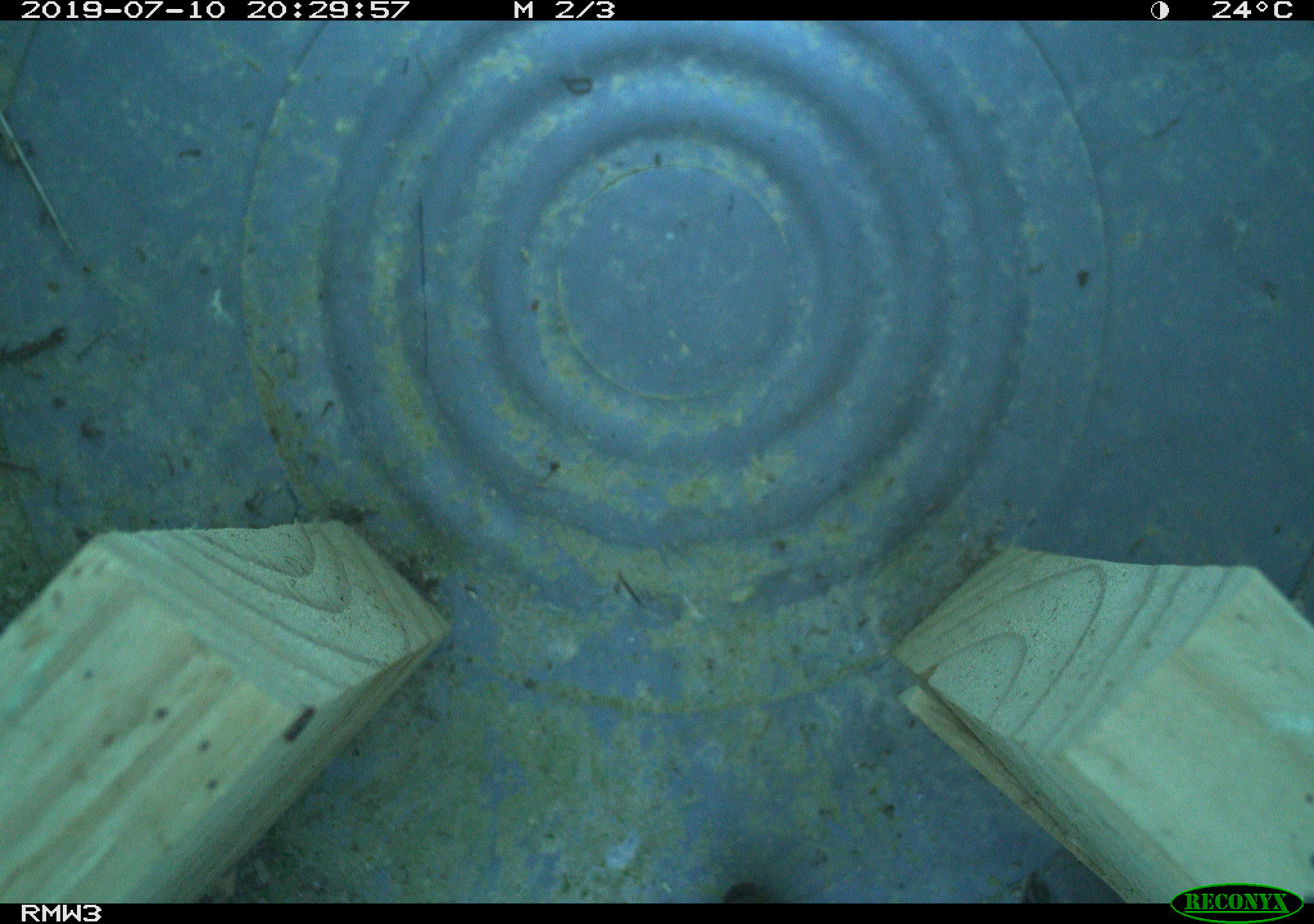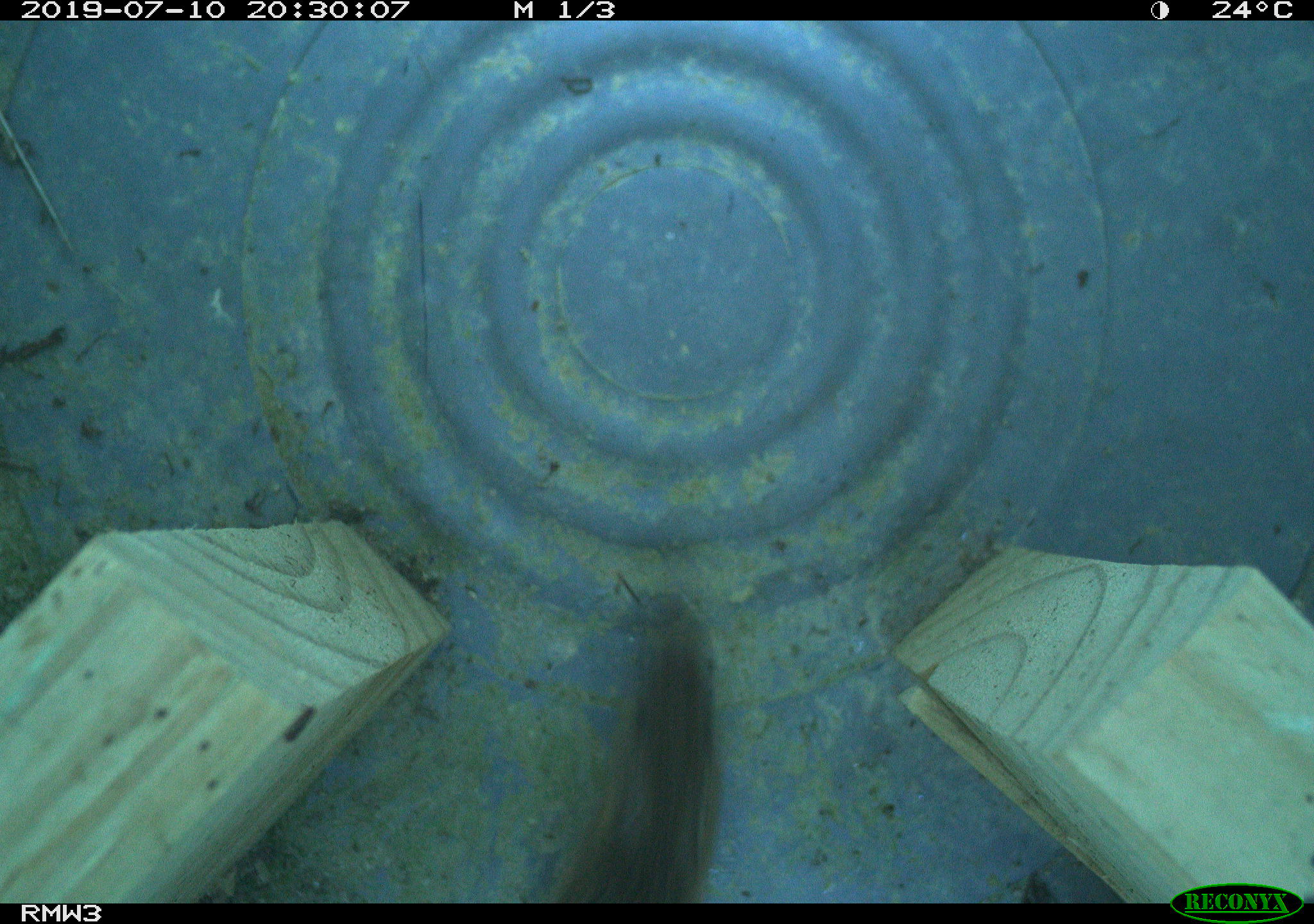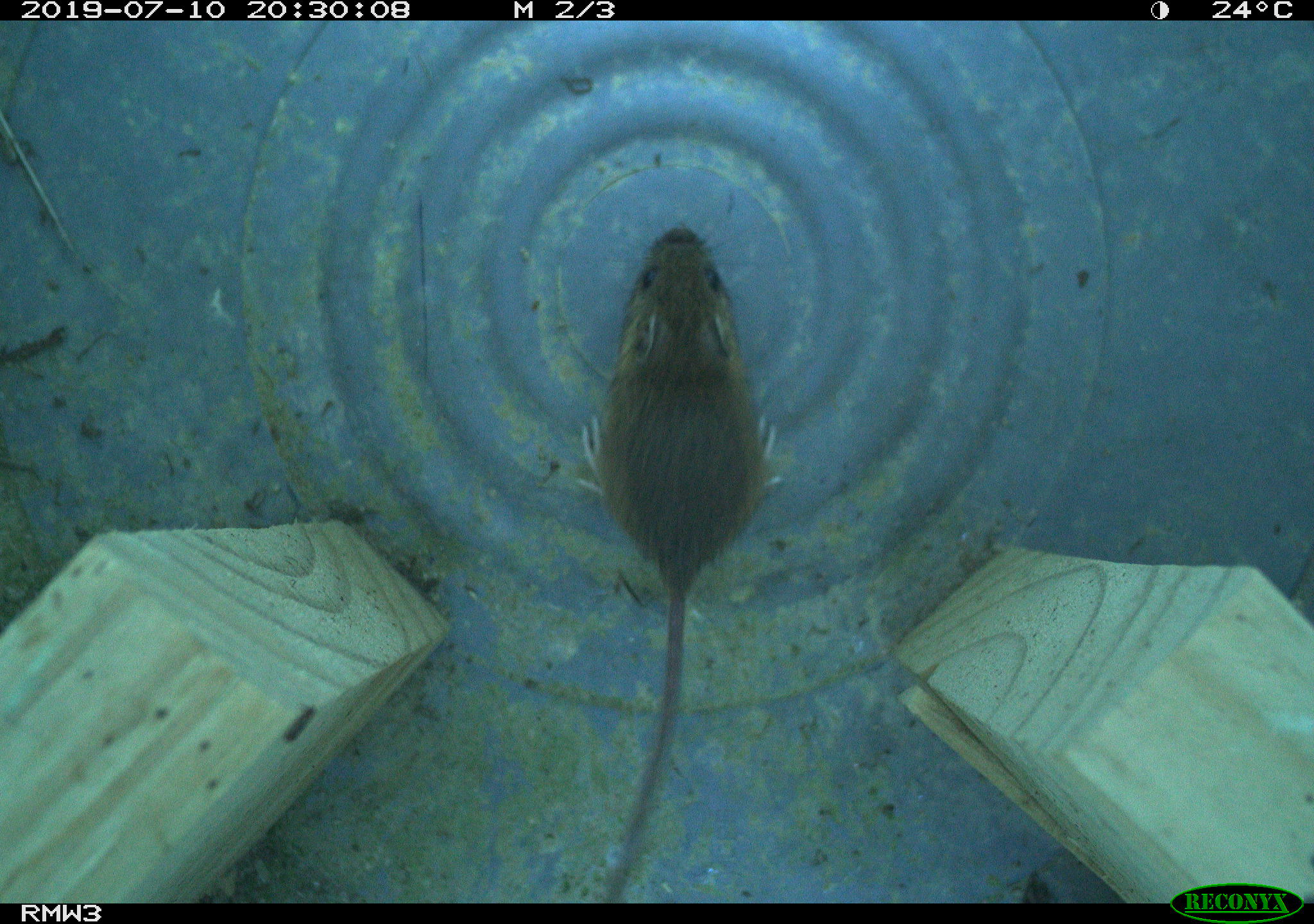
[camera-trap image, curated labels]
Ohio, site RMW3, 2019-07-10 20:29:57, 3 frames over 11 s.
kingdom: Animalia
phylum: Chordata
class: Mammalia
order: Rodentia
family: Zapodidae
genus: Napaeozapus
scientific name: Napaeozapus insignis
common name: woodland jumping mouse